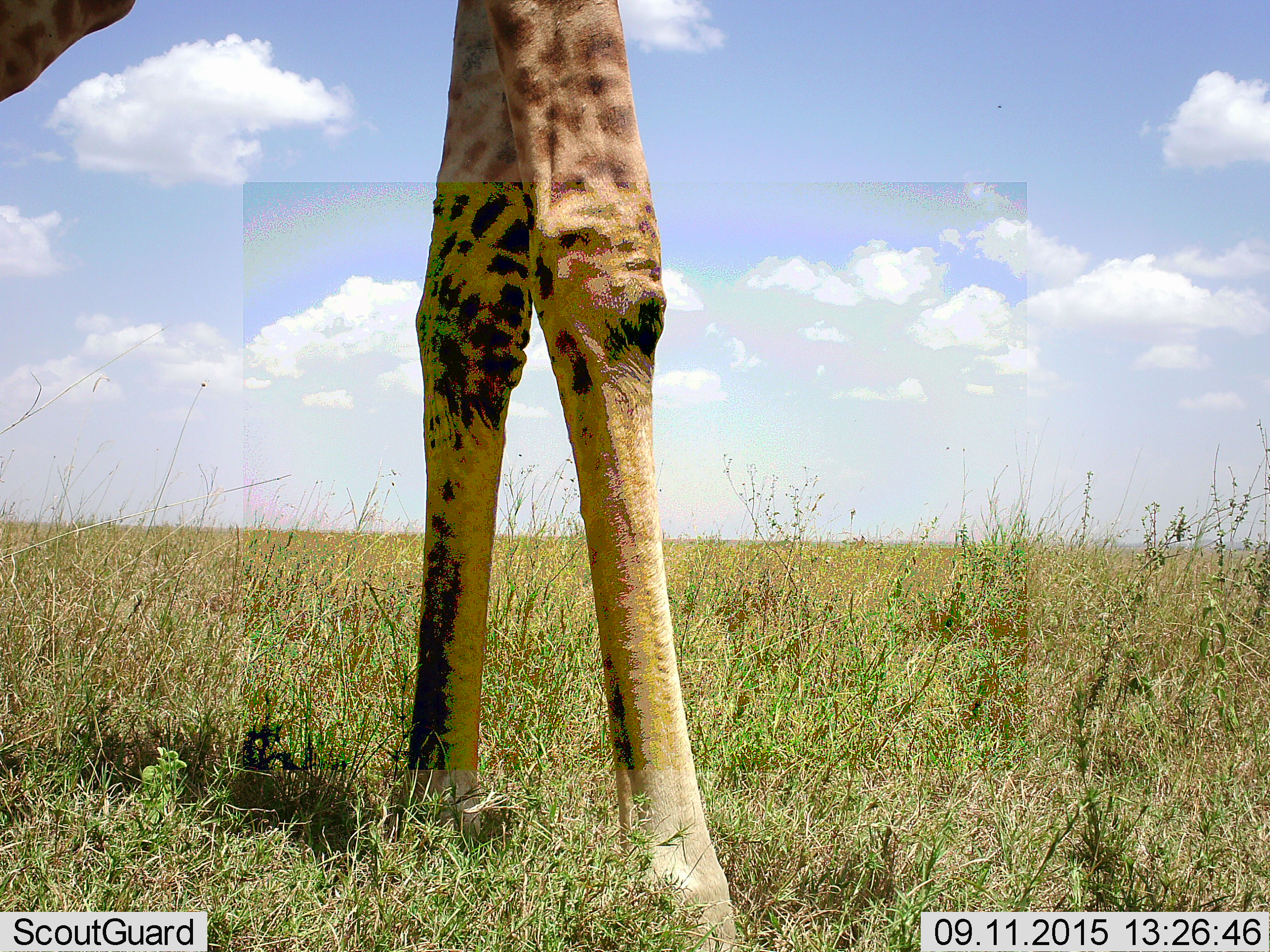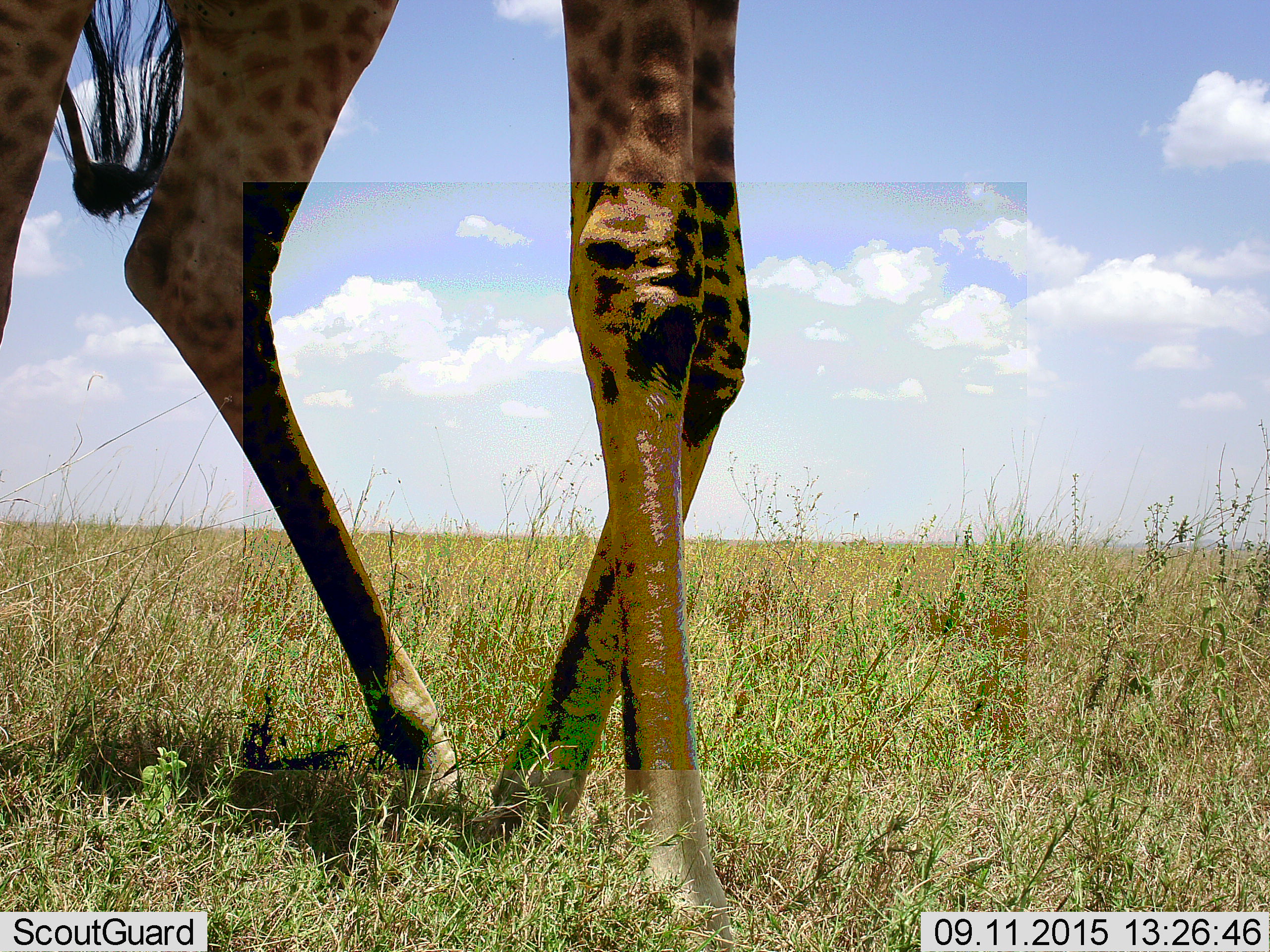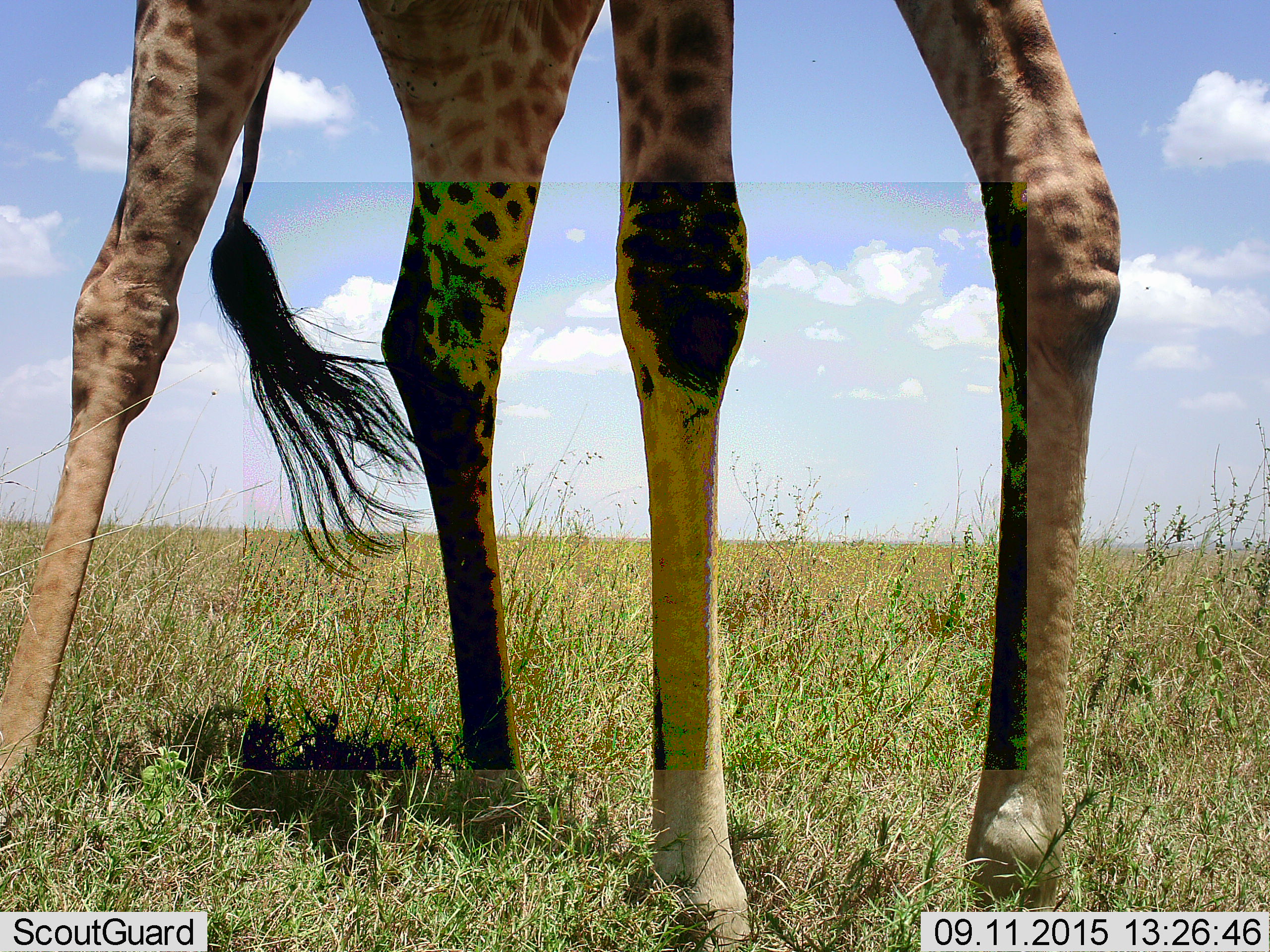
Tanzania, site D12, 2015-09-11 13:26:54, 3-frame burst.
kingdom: Animalia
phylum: Chordata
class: Mammalia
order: Artiodactyla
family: Giraffidae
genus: Giraffa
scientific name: Giraffa camelopardalis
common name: giraffe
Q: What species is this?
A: Giraffe (Giraffa camelopardalis).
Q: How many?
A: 1.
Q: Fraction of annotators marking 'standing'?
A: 32%.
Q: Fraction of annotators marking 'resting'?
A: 0%.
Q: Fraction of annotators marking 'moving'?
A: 68%.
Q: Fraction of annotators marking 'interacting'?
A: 0%.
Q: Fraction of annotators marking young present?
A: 0%.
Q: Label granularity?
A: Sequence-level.